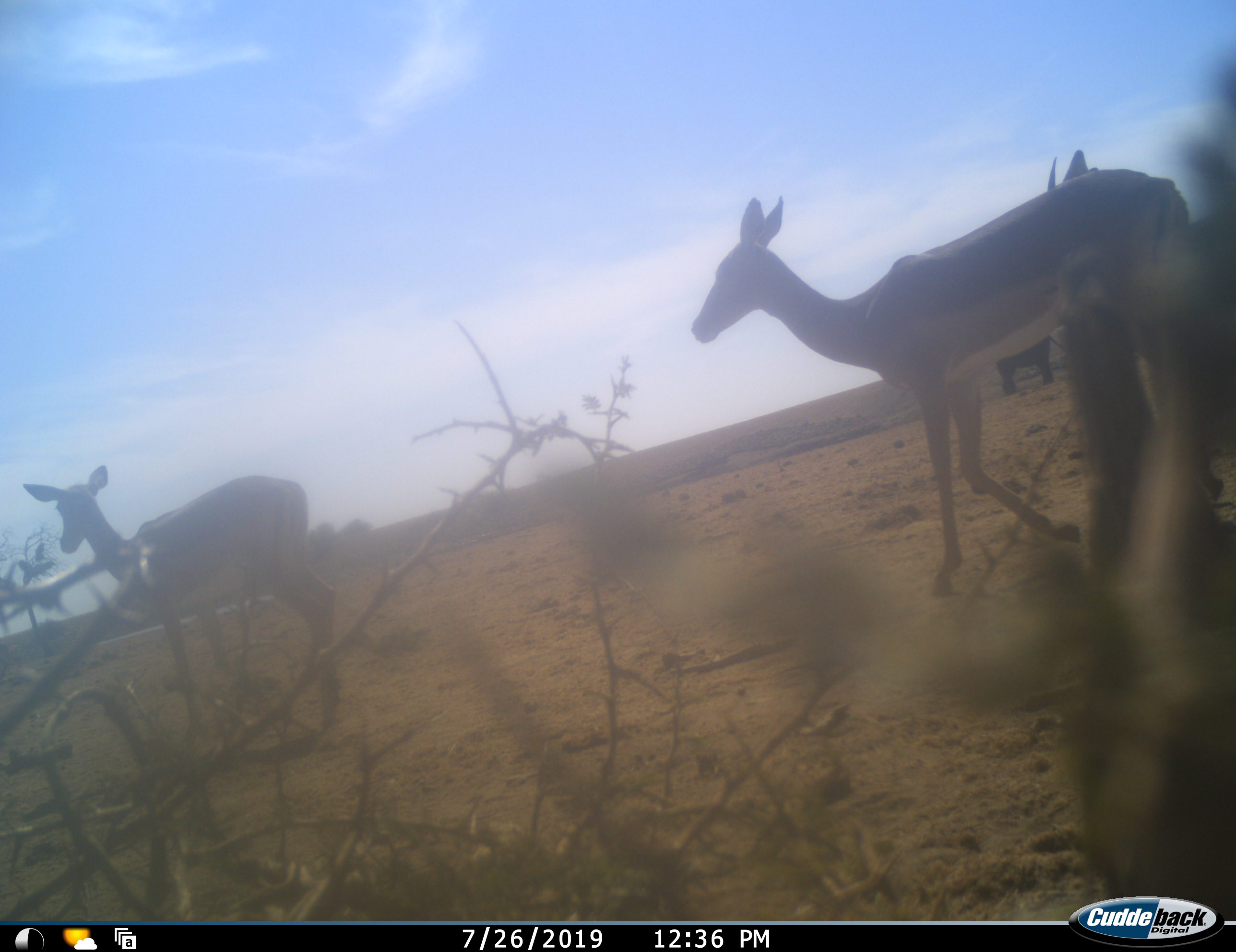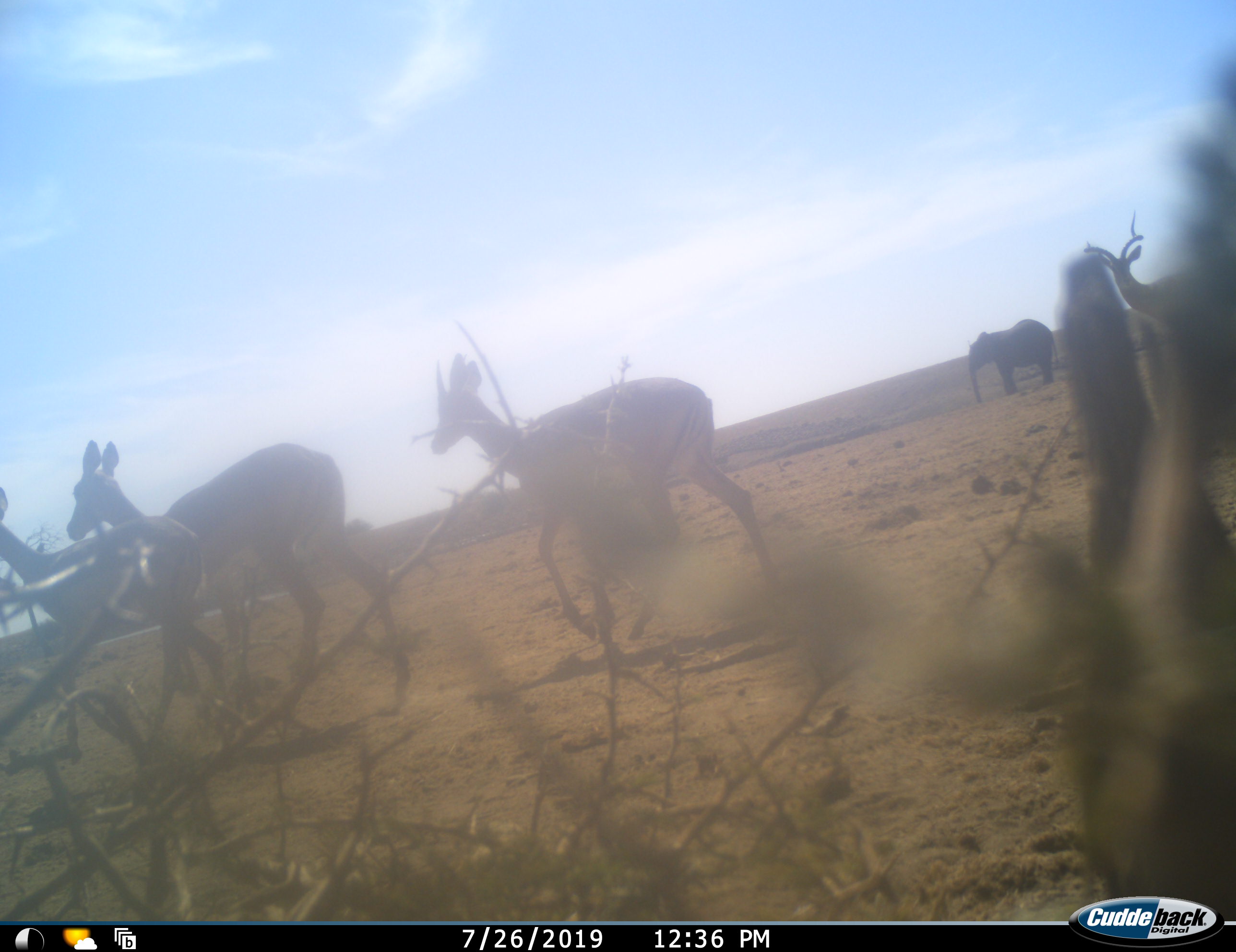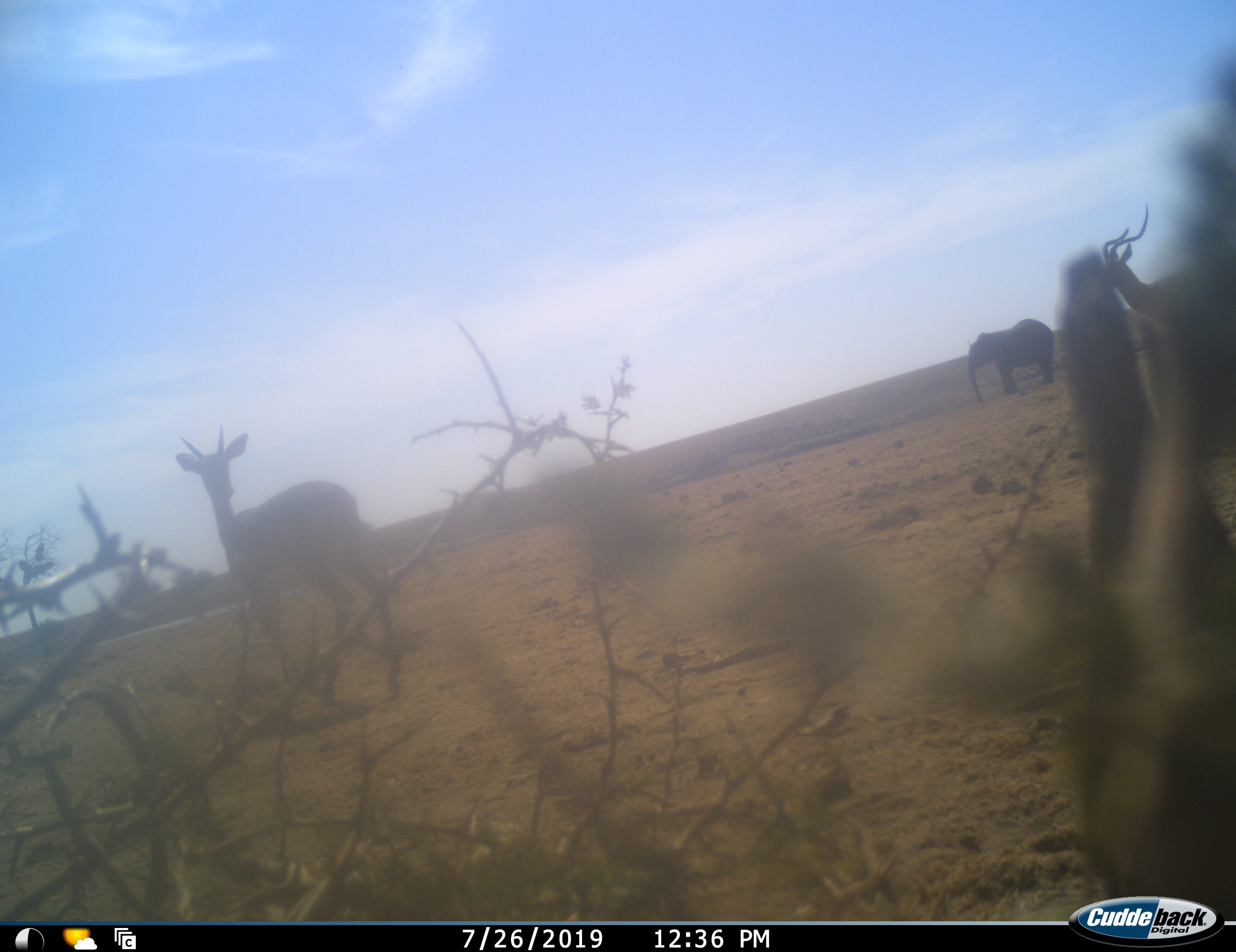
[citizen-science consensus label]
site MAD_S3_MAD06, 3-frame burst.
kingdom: Animalia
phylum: Chordata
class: Mammalia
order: Proboscidea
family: Elephantidae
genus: Loxodonta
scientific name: Loxodonta africana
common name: african bush elephant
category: elephant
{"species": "elephant (african bush elephant) (Loxodonta africana)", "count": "1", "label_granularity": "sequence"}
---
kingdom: Animalia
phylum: Chordata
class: Mammalia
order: Artiodactyla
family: Bovidae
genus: Aepyceros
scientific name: Aepyceros melampus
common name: impala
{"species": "impala (Aepyceros melampus)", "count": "3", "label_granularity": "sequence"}